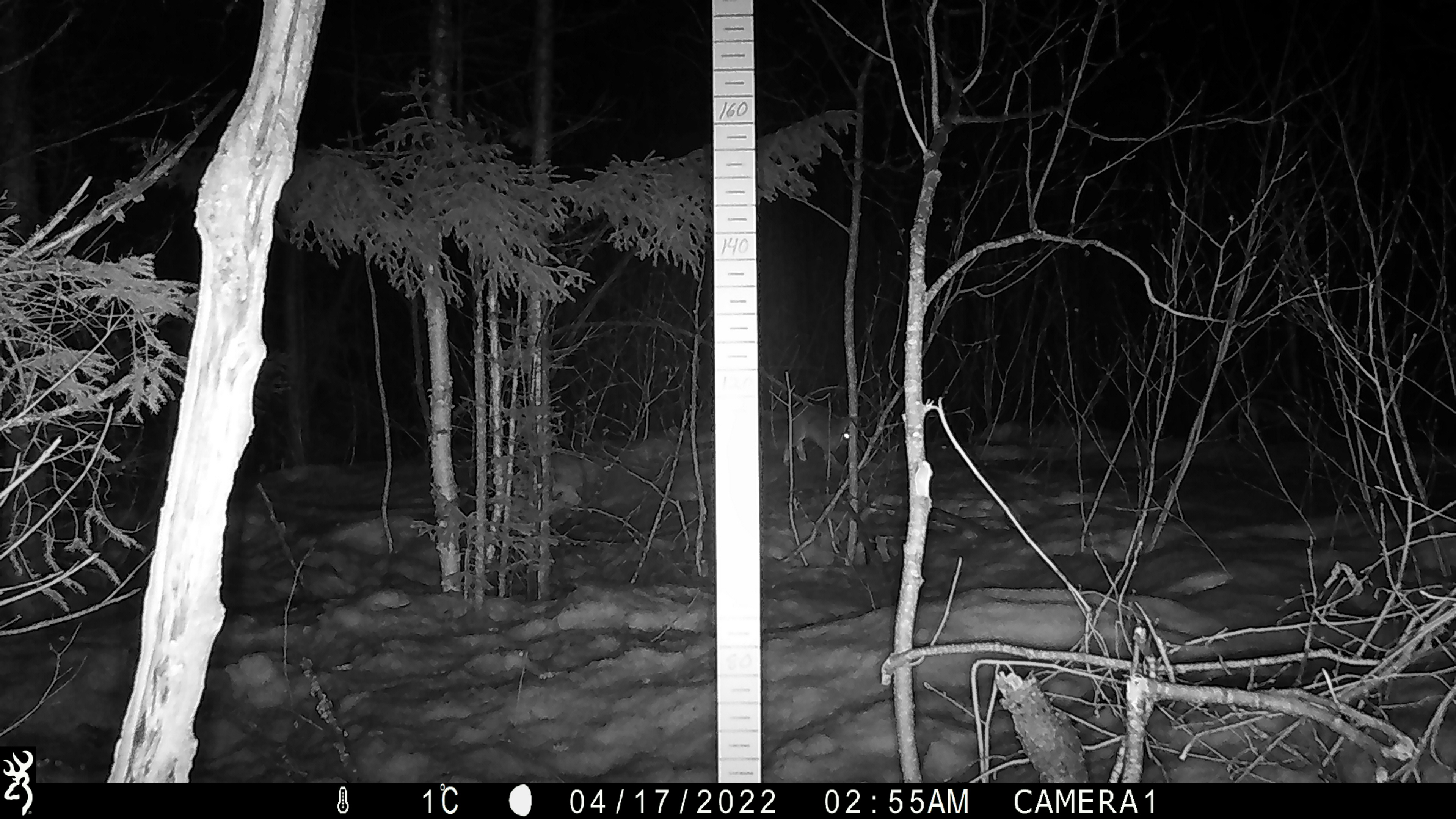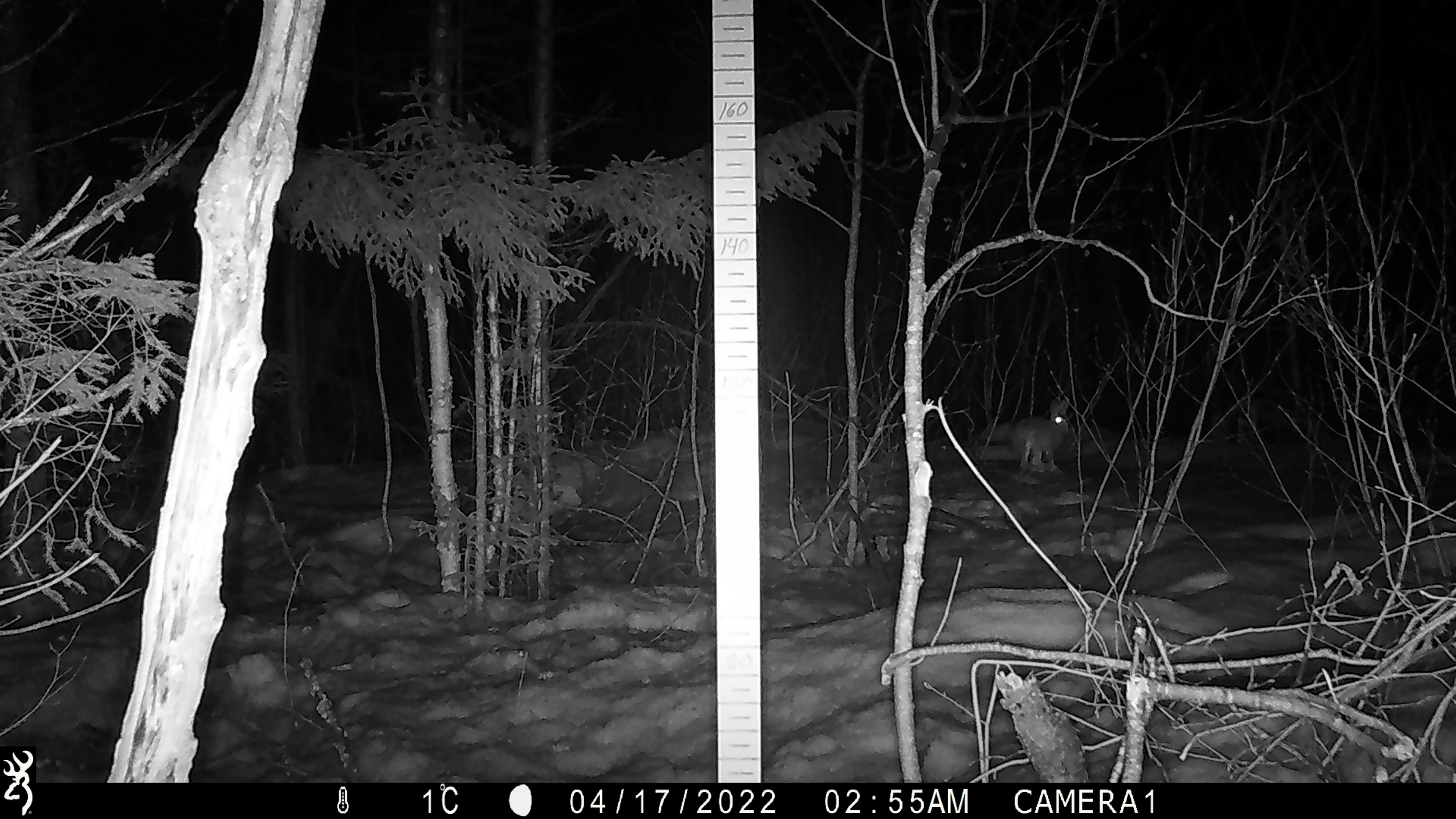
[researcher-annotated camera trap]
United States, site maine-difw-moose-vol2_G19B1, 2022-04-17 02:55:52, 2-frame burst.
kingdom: Animalia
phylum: Chordata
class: Mammalia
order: Lagomorpha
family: Leporidae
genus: Lepus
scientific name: Lepus americanus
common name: snowshoe hare